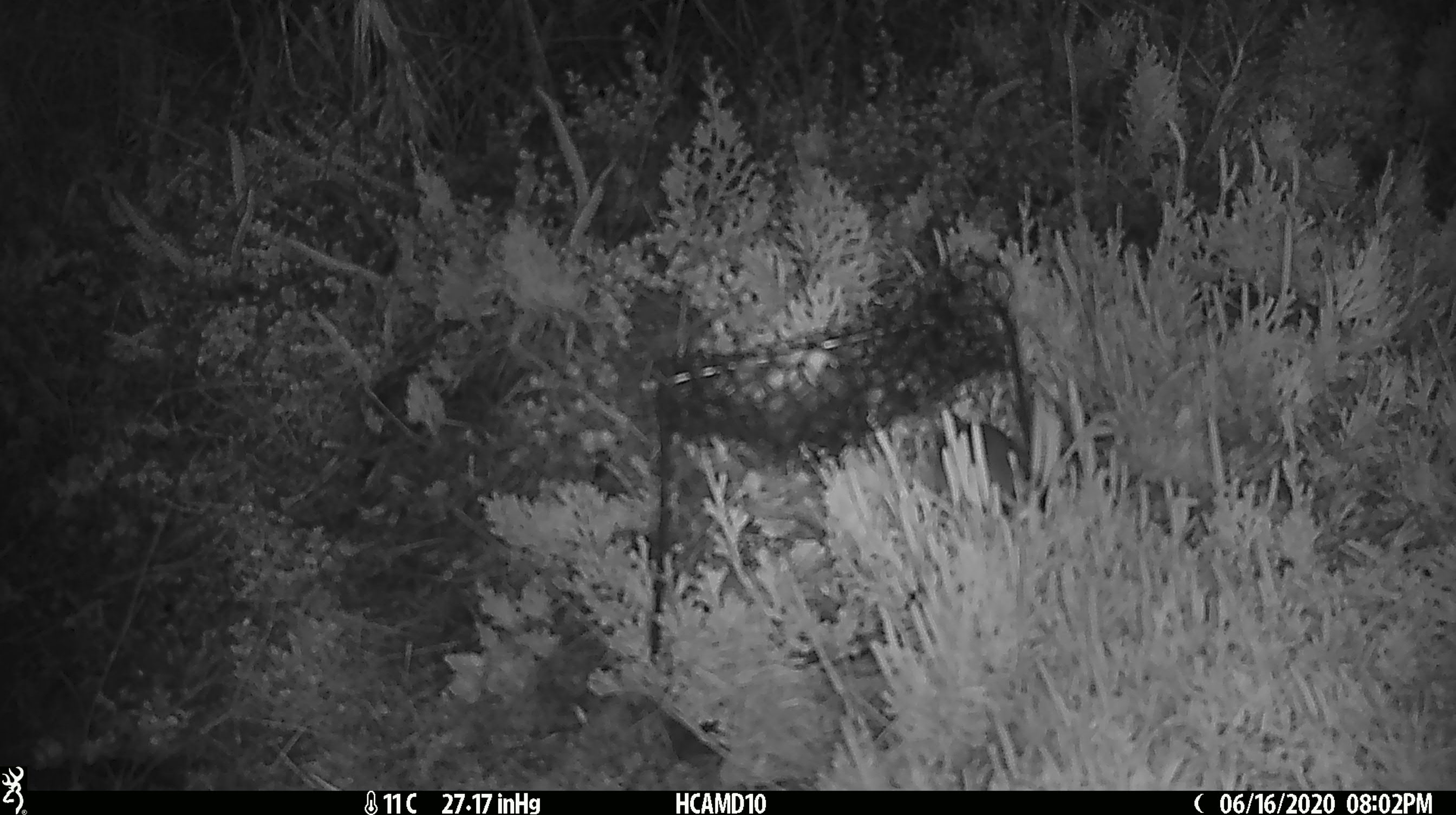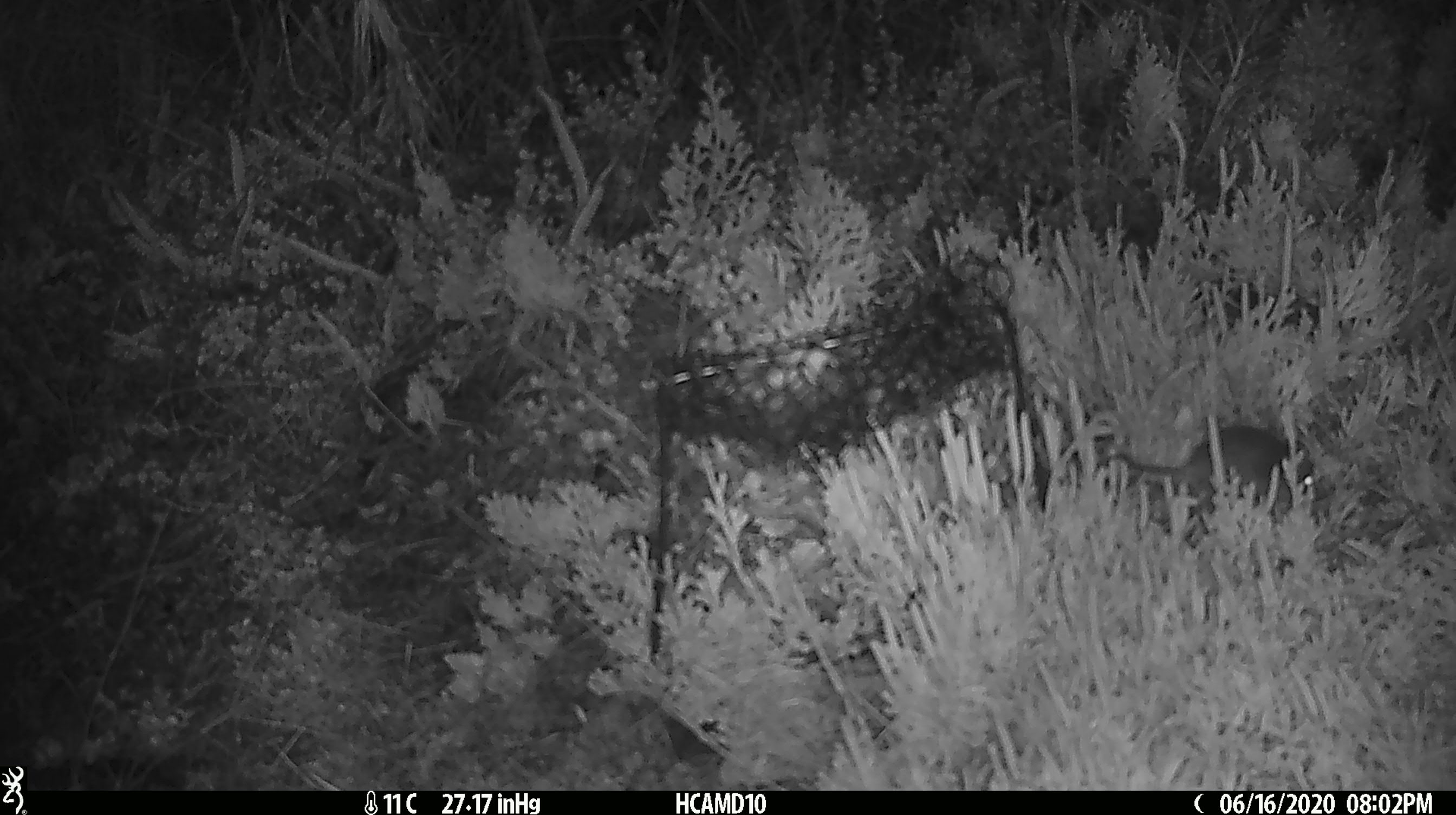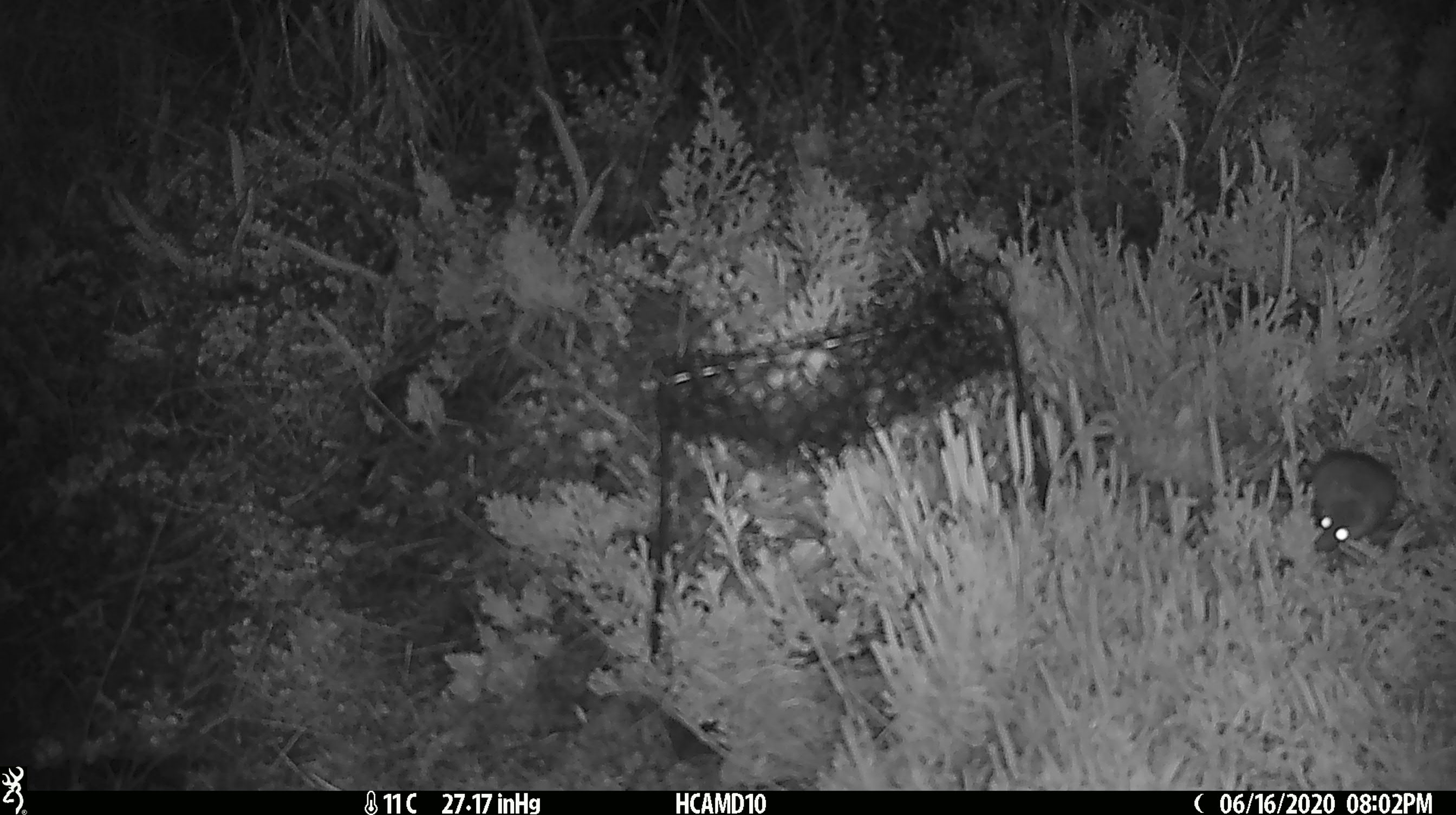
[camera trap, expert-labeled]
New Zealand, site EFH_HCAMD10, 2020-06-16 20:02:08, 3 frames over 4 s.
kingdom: Animalia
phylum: Chordata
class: Mammalia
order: Rodentia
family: Muridae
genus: Mus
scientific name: Mus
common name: mouse